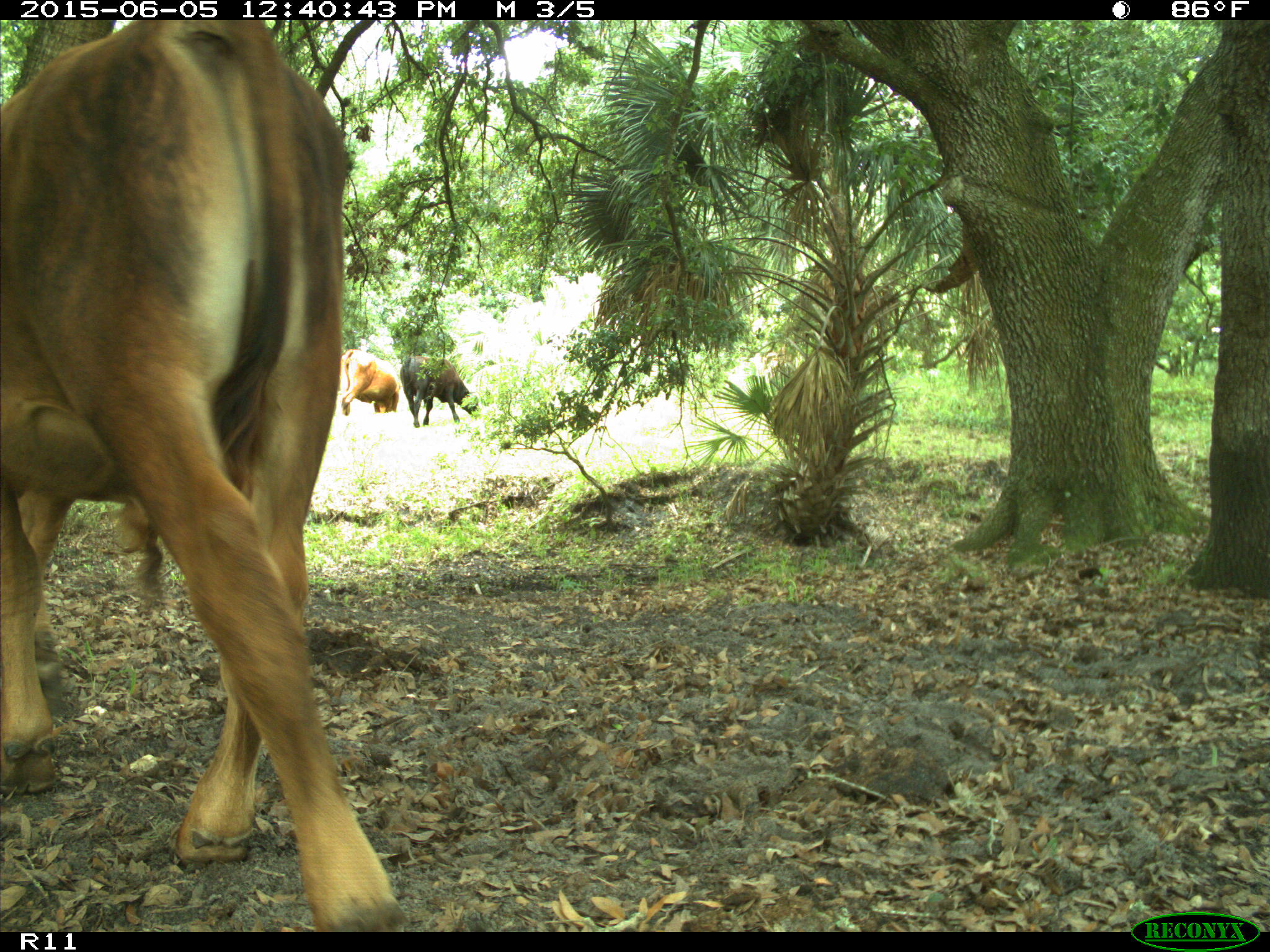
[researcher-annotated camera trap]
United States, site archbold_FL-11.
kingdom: Animalia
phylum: Chordata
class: Mammalia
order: Artiodactyla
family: Bovidae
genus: Bos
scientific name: Bos taurus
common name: domestic cow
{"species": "Bos taurus (domestic cow)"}